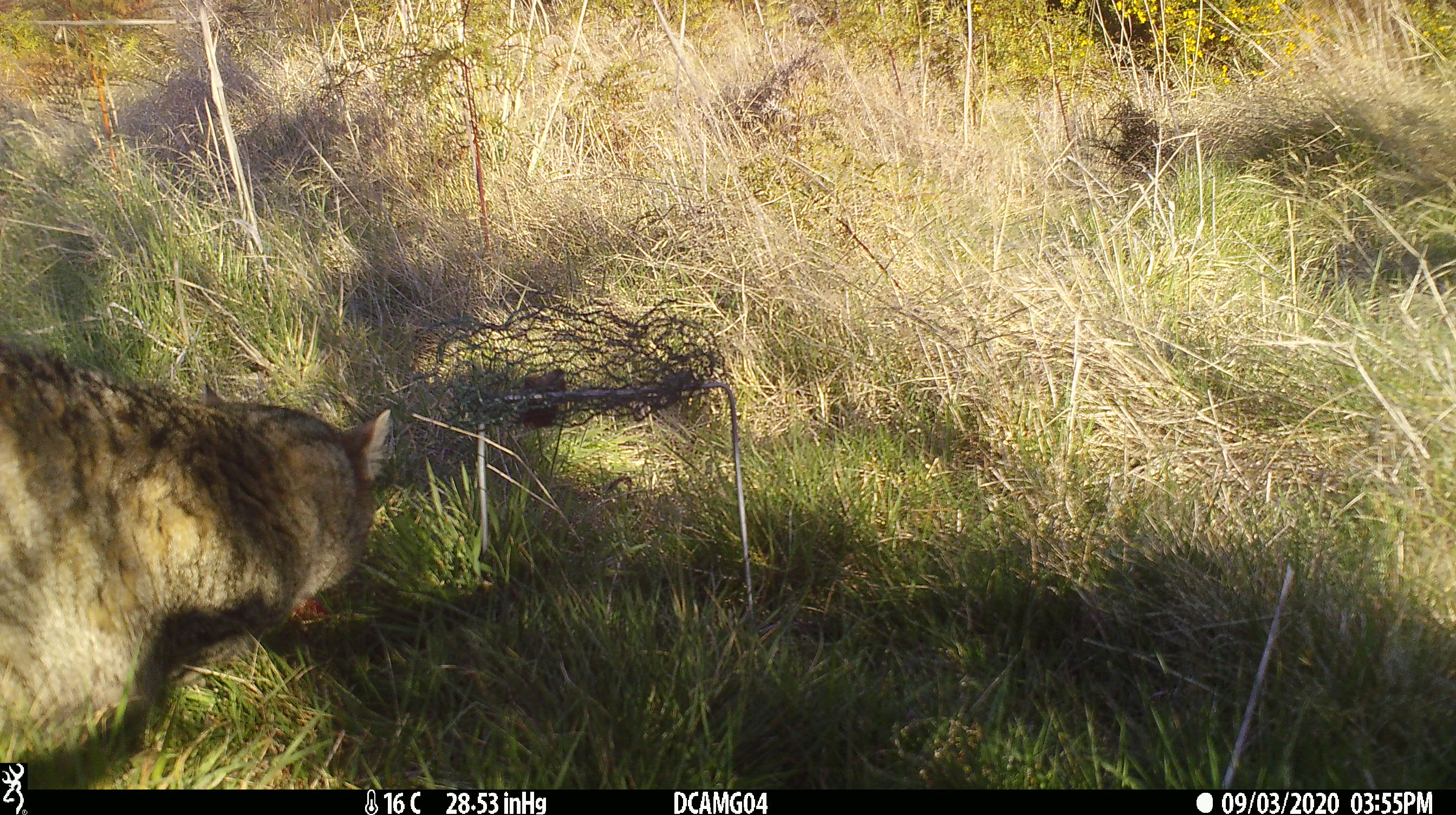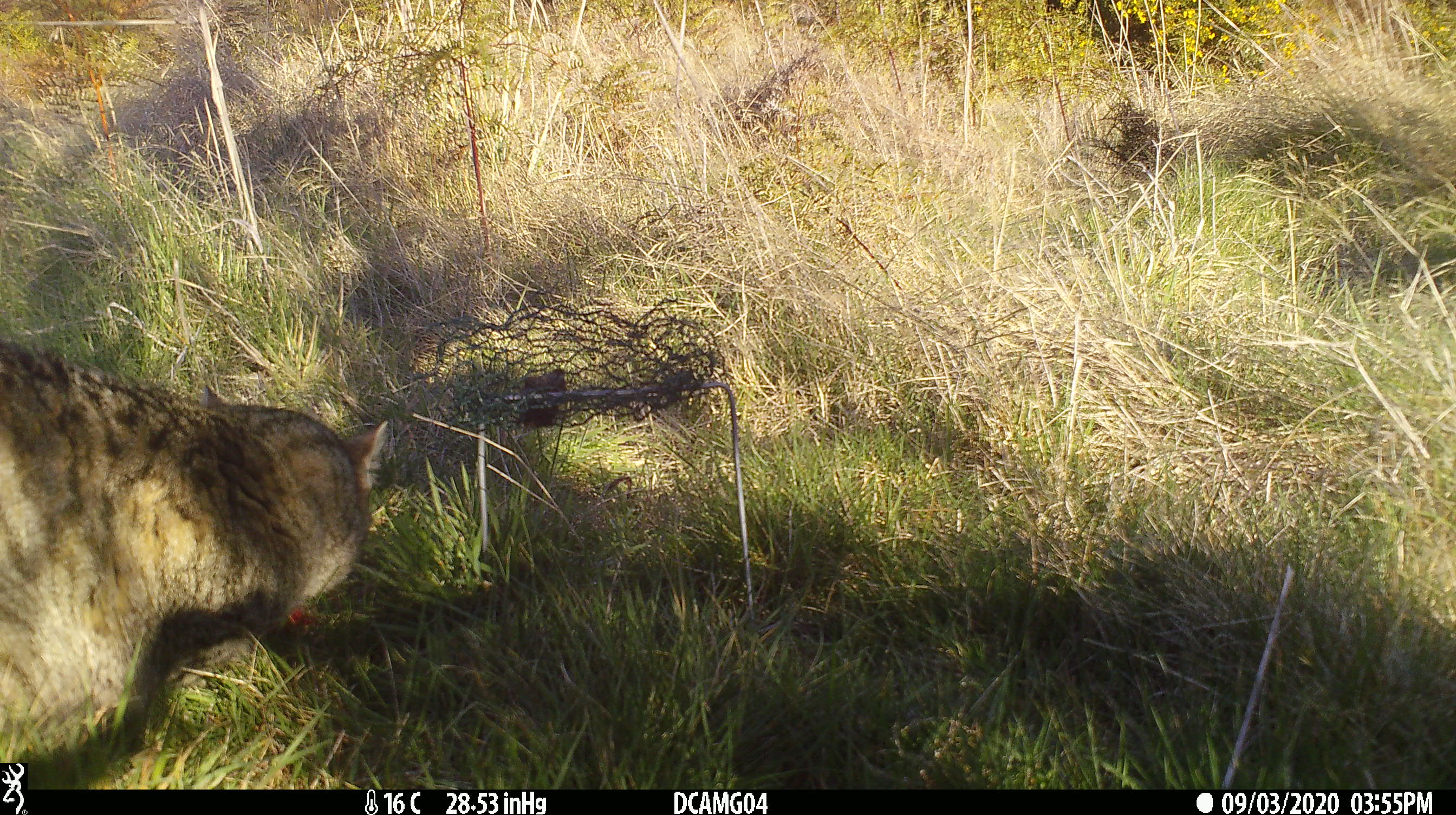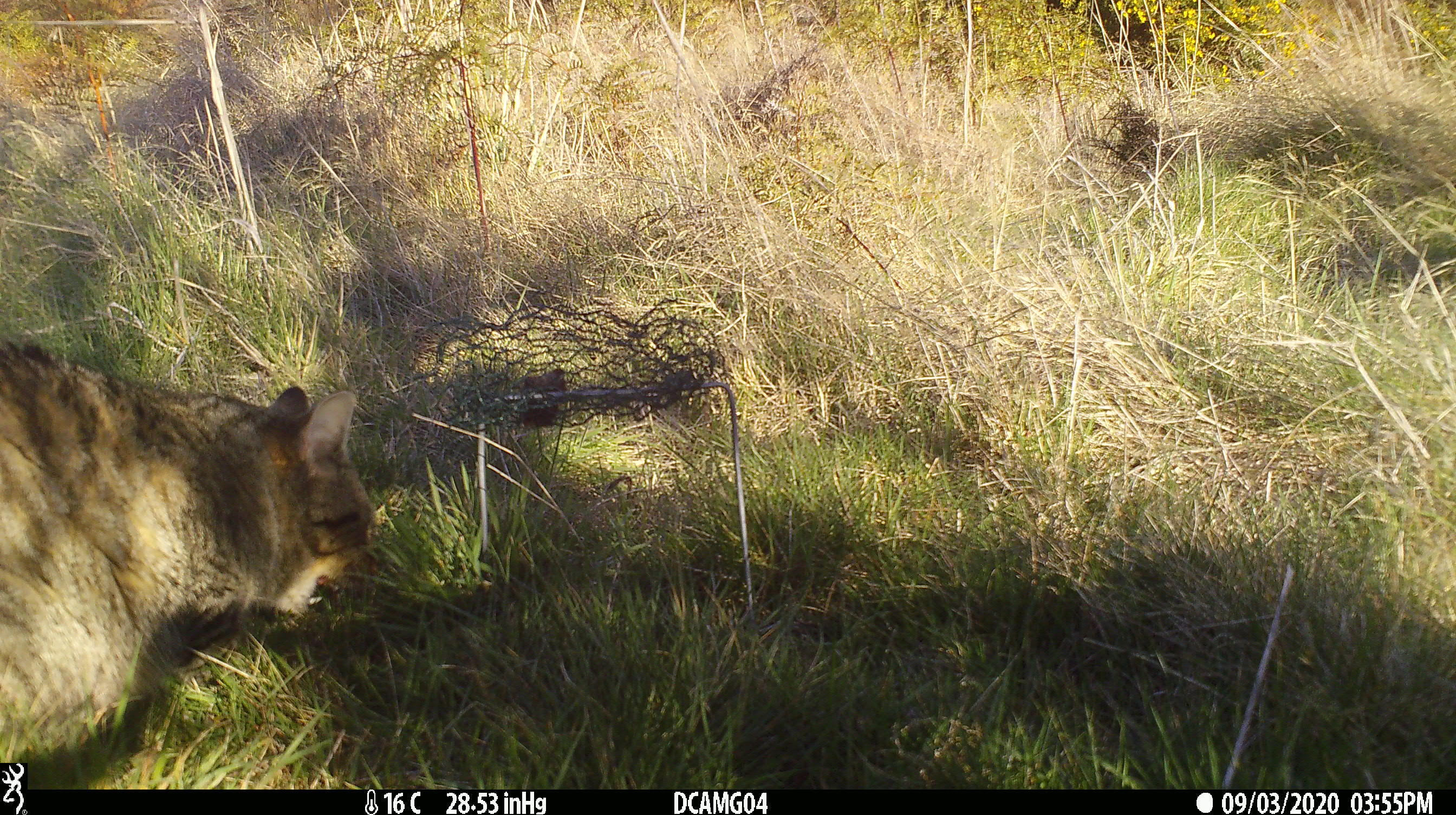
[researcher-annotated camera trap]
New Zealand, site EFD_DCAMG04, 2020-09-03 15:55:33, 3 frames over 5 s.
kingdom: Animalia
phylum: Chordata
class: Mammalia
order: Carnivora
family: Felidae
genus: Felis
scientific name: Felis catus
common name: domestic cat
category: cat